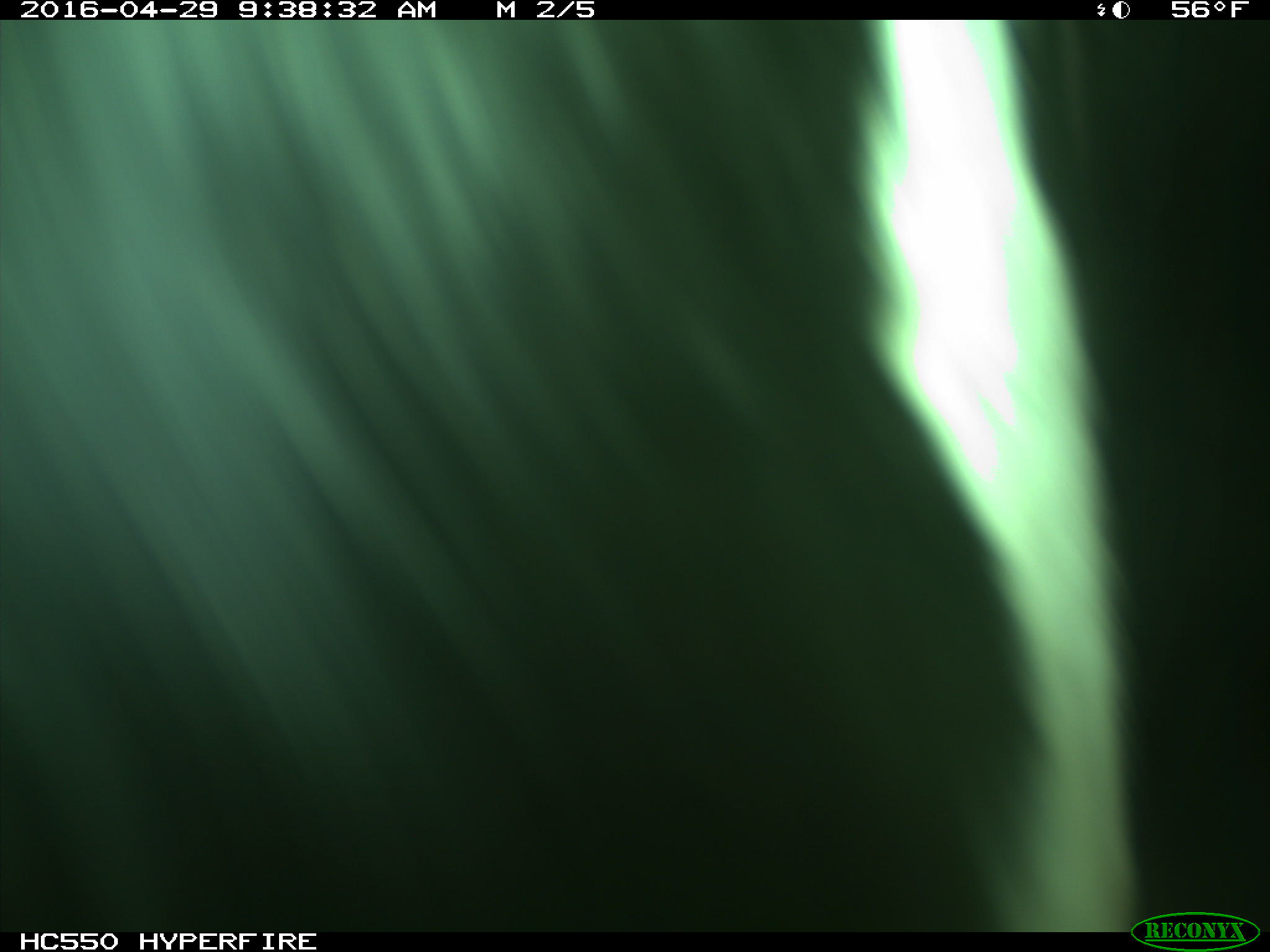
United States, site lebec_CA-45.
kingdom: Animalia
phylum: Chordata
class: Mammalia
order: Artiodactyla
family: Bovidae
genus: Bos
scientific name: Bos taurus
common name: domestic cow